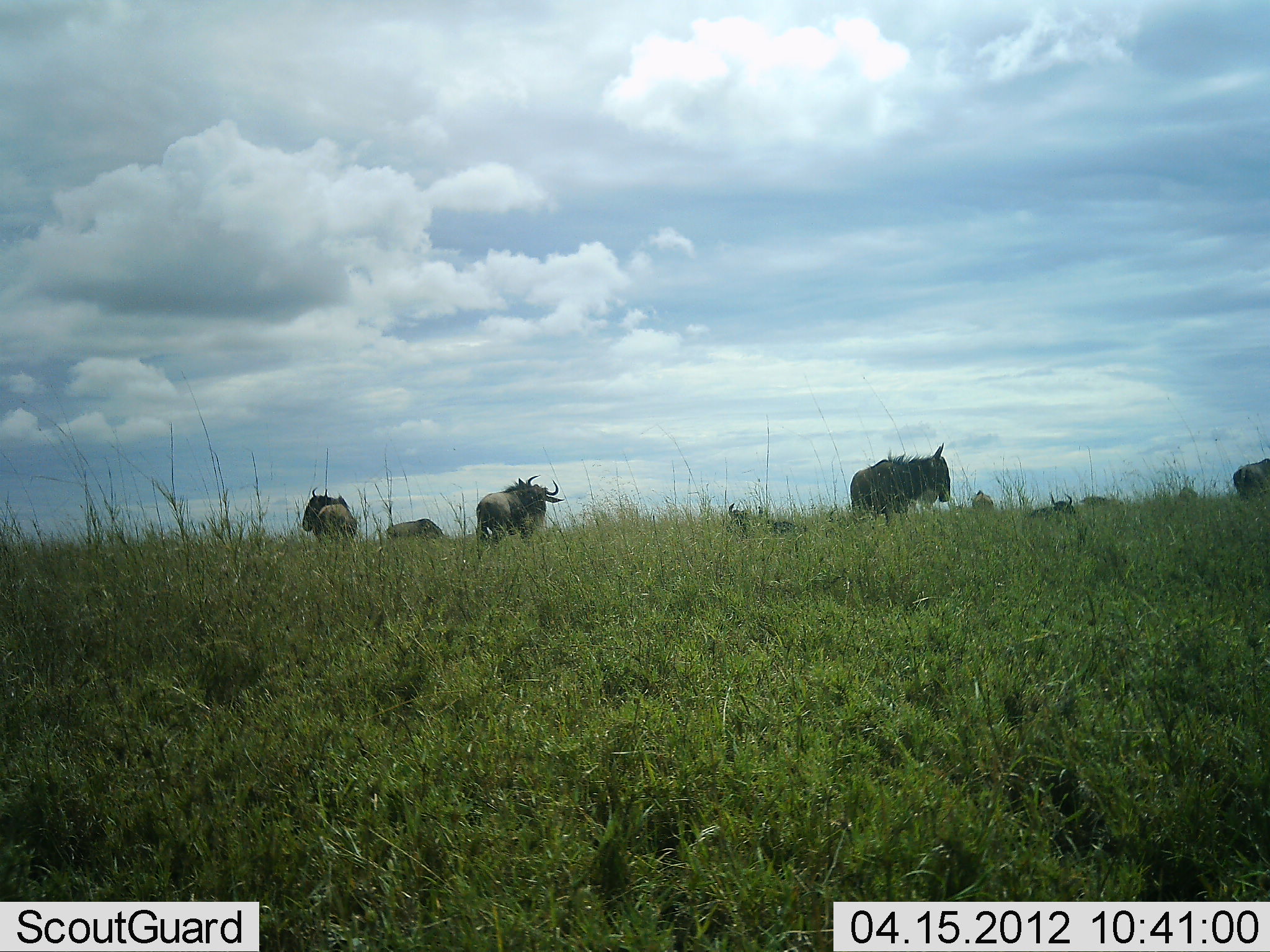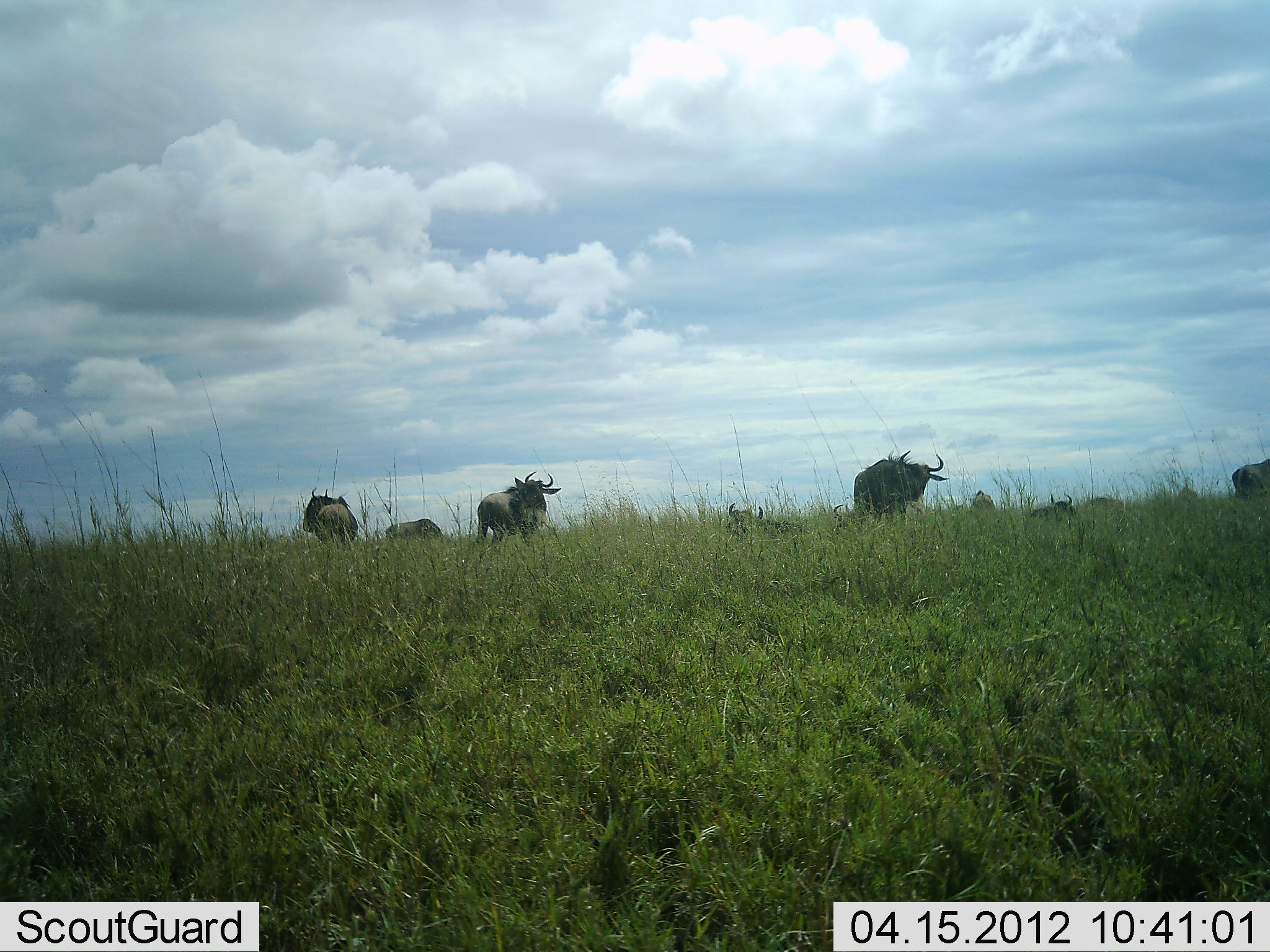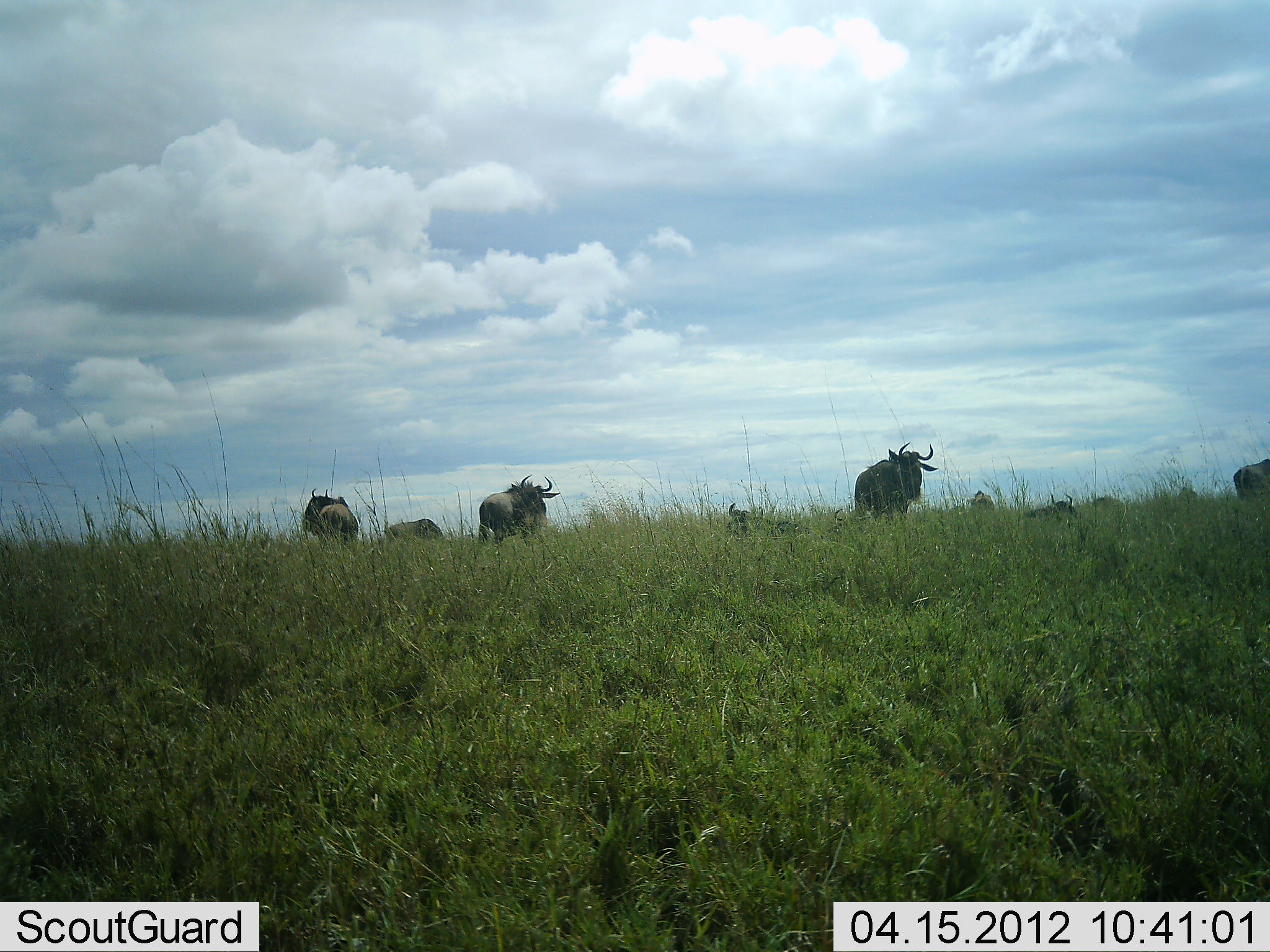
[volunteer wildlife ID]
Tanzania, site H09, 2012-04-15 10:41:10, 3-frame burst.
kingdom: Animalia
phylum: Chordata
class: Mammalia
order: Artiodactyla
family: Bovidae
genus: Connochaetes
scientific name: Connochaetes taurinus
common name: blue wildebeest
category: wildebeest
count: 9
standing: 83%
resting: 83%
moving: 0%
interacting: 0%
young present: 0%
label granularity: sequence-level